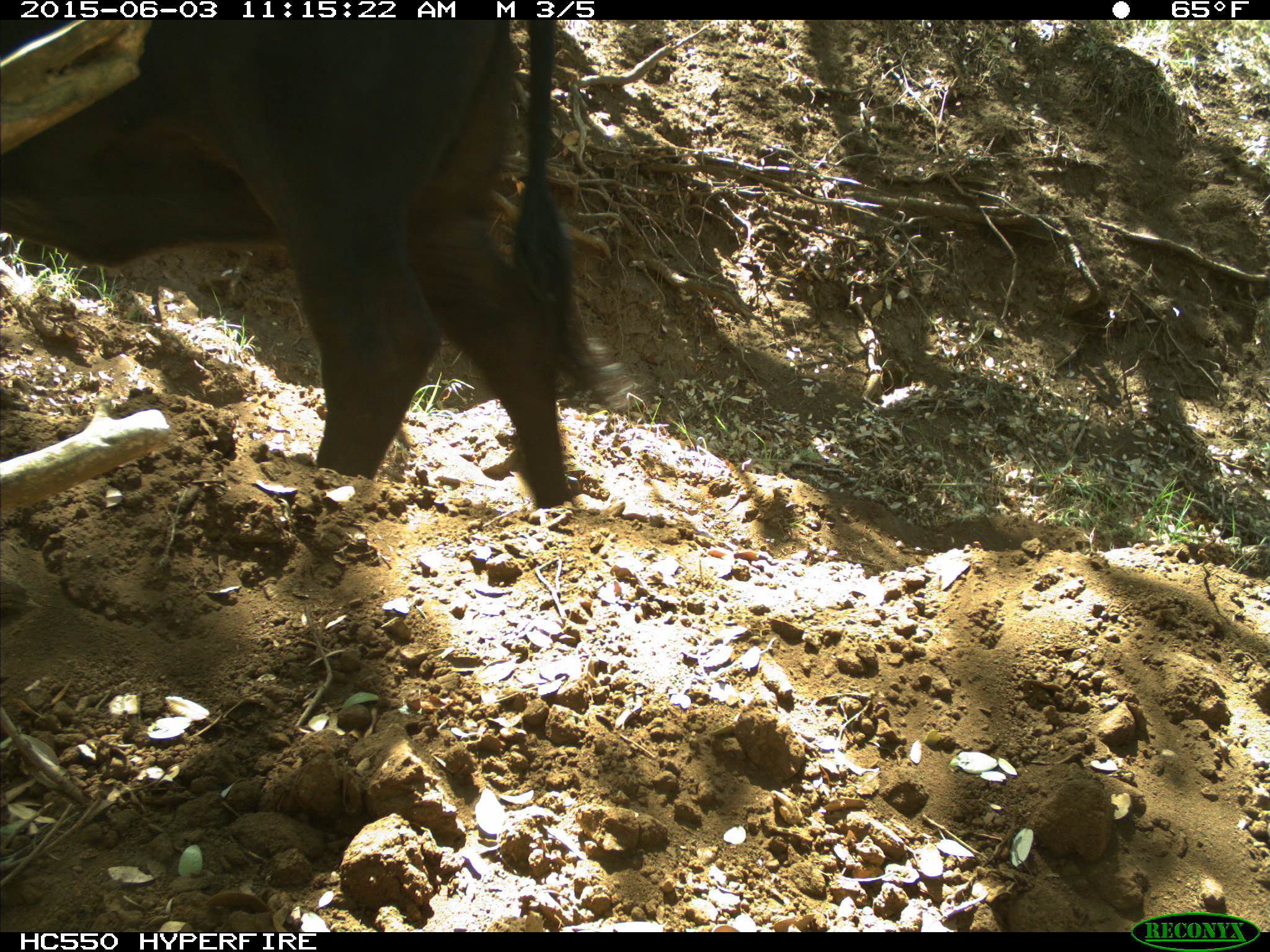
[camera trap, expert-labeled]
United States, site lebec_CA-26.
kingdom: Animalia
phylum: Chordata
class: Mammalia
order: Artiodactyla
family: Bovidae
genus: Bos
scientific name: Bos taurus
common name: domestic cow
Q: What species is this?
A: Bos taurus (domestic cow).